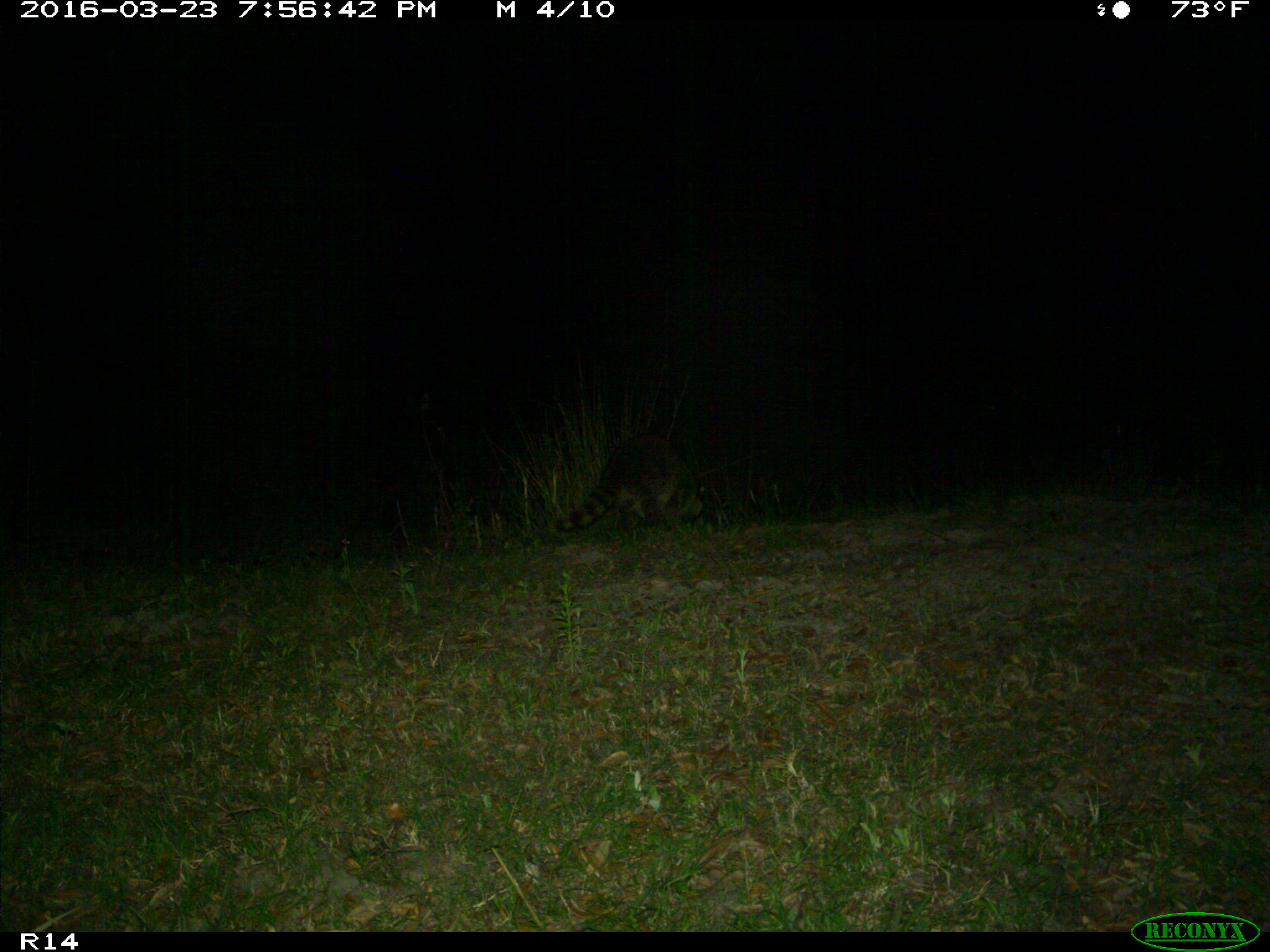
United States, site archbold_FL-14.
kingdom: Animalia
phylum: Chordata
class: Mammalia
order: Carnivora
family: Procyonidae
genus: Procyon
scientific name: Procyon lotor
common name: common raccoon